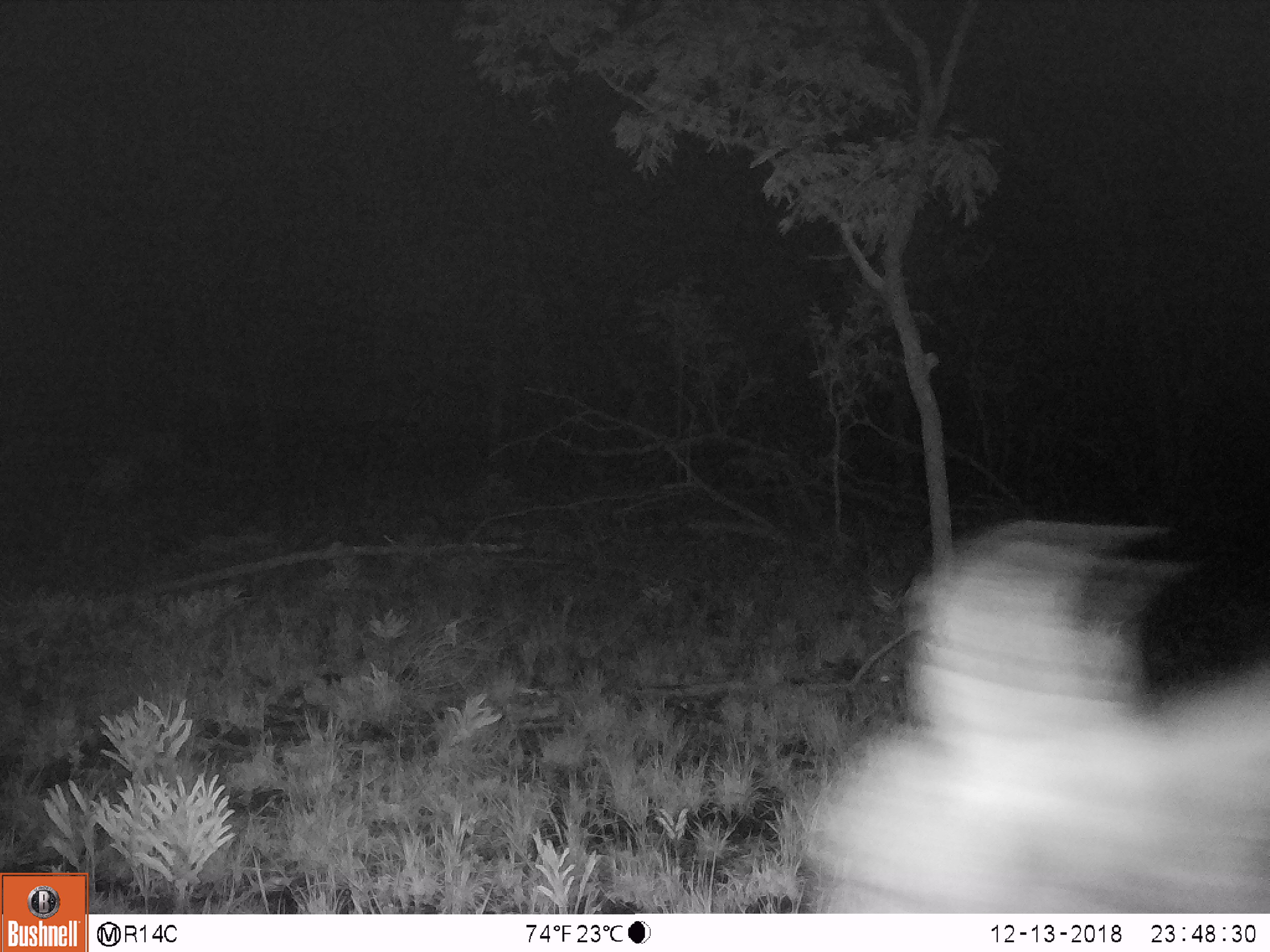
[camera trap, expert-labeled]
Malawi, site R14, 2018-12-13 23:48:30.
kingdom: Animalia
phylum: Chordata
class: Mammalia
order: Artiodactyla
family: Bovidae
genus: Syncerus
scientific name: Syncerus caffer caffer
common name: cape buffalo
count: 1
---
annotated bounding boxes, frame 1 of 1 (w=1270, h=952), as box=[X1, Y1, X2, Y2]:
cape buffalo: box=[787, 482, 1270, 910]